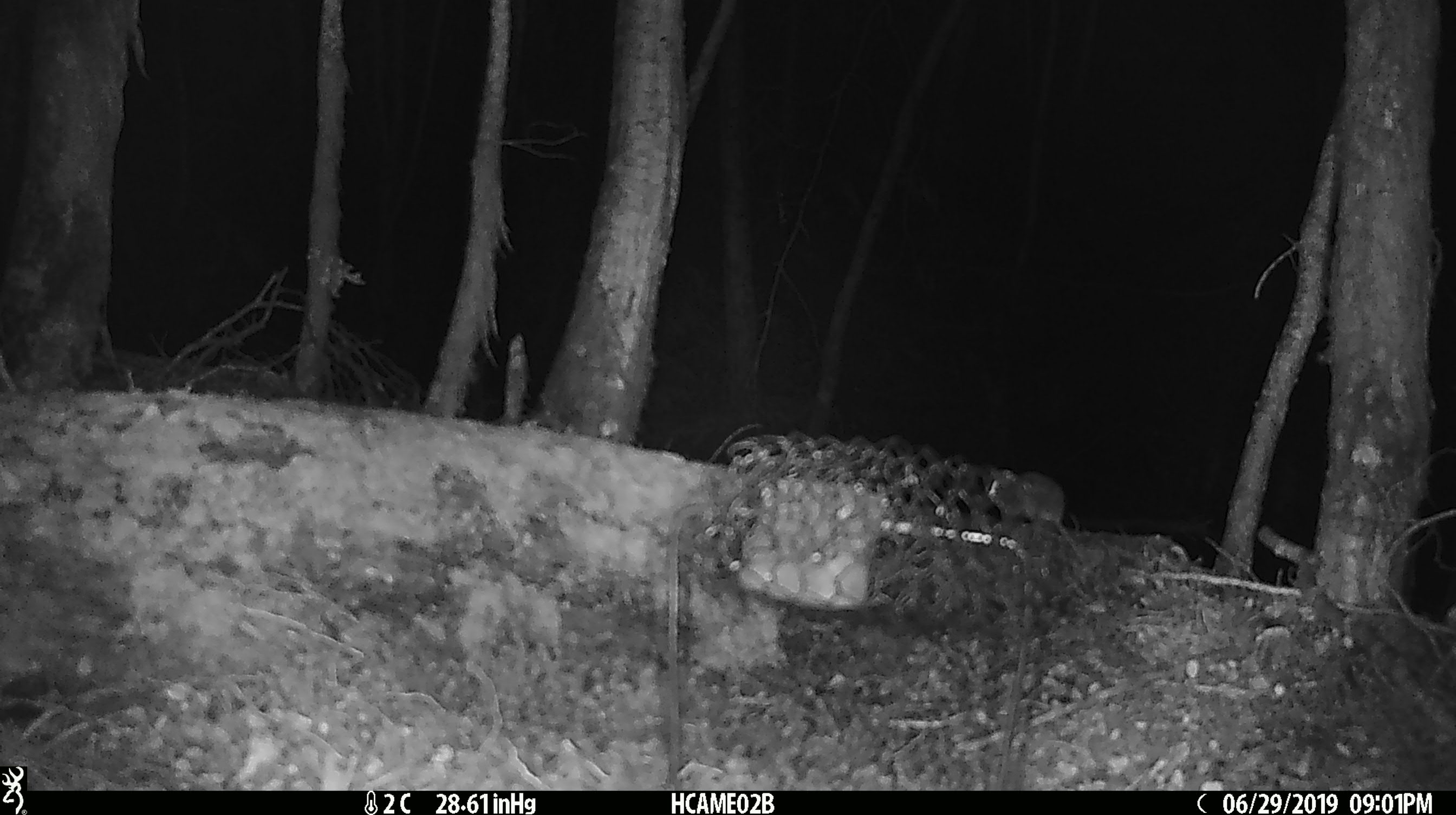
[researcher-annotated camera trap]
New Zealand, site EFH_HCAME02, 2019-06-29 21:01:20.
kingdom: Animalia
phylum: Chordata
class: Mammalia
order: Rodentia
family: Muridae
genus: Mus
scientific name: Mus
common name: mouse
Mouse (Mus).